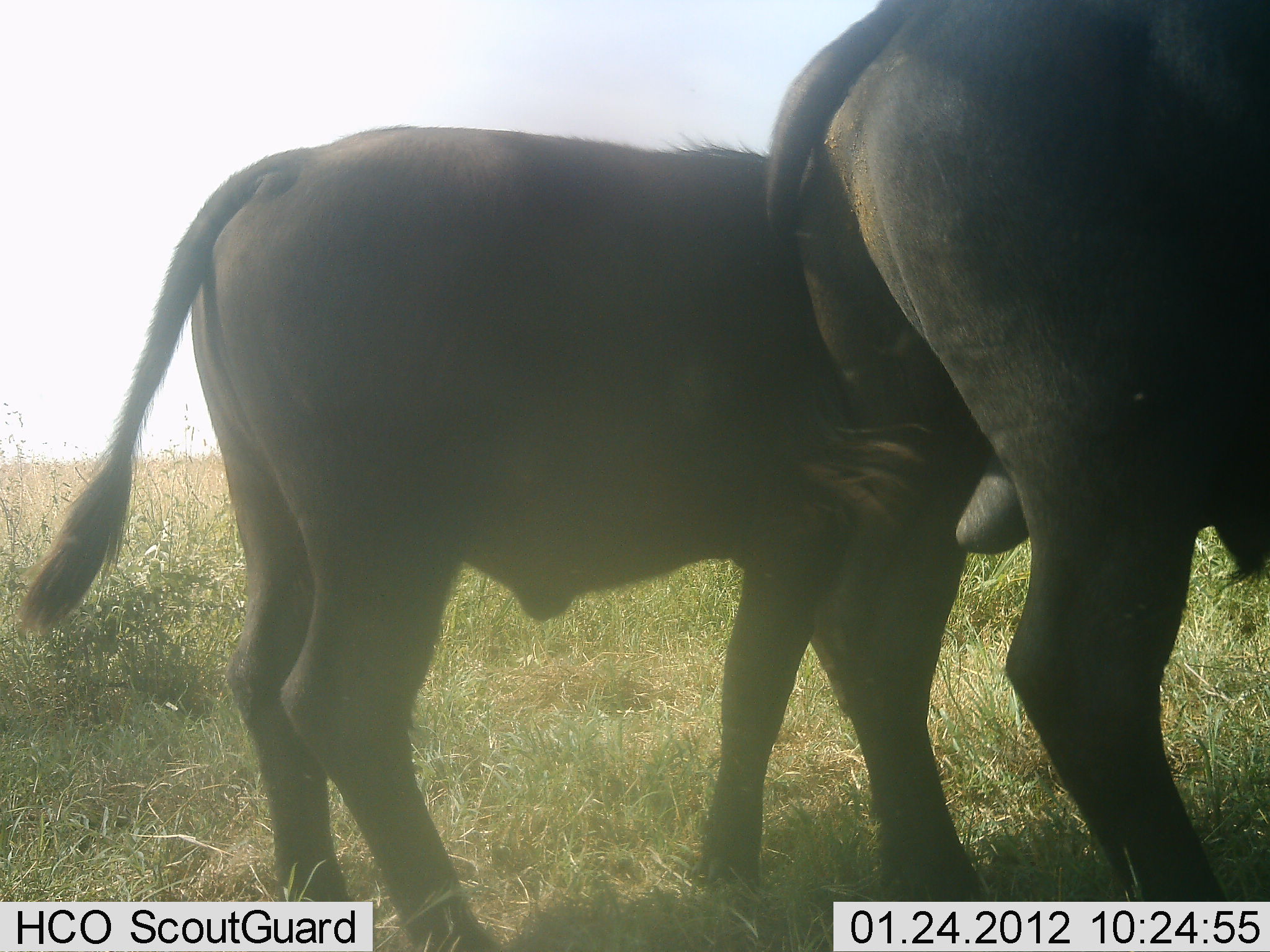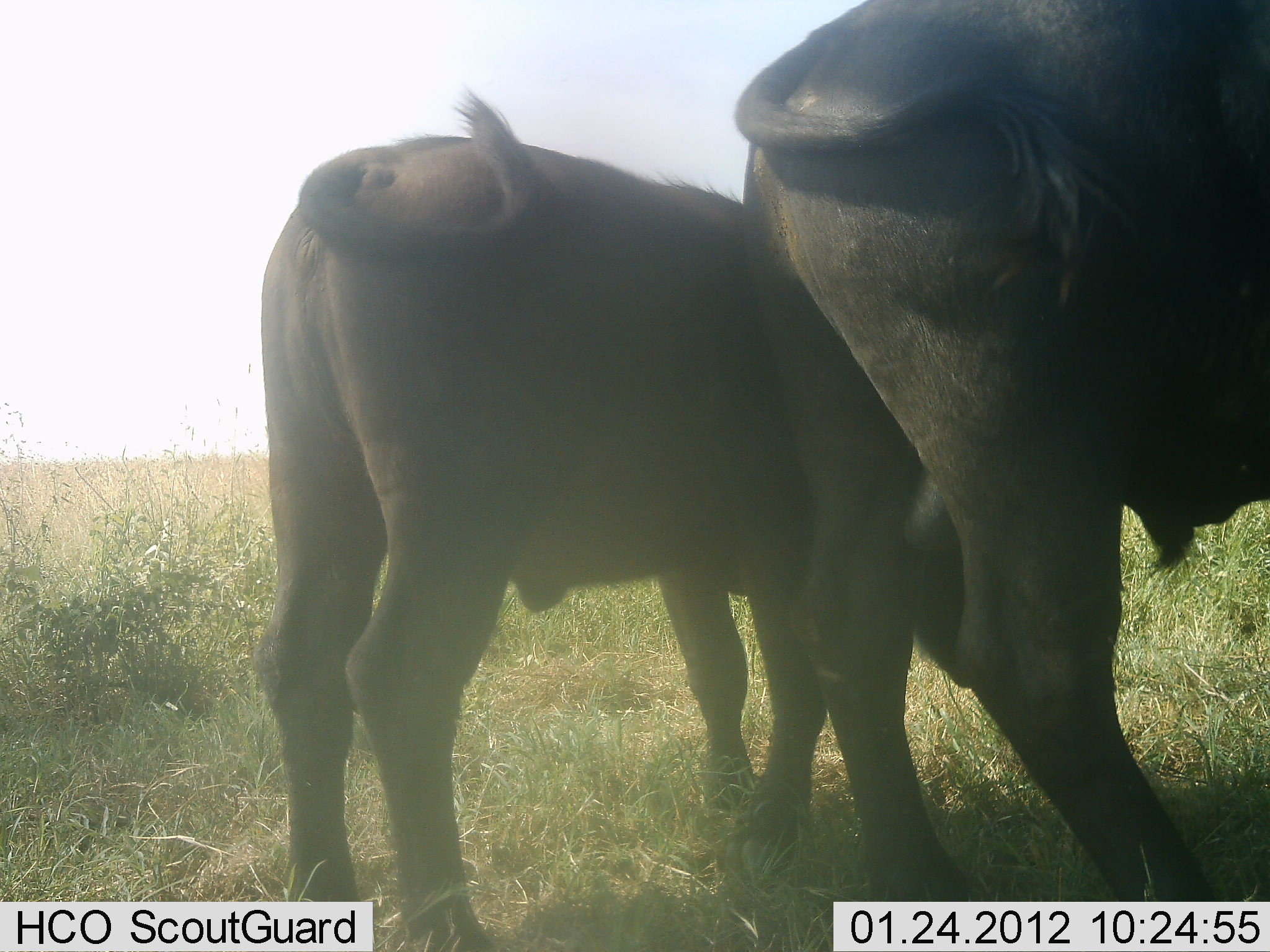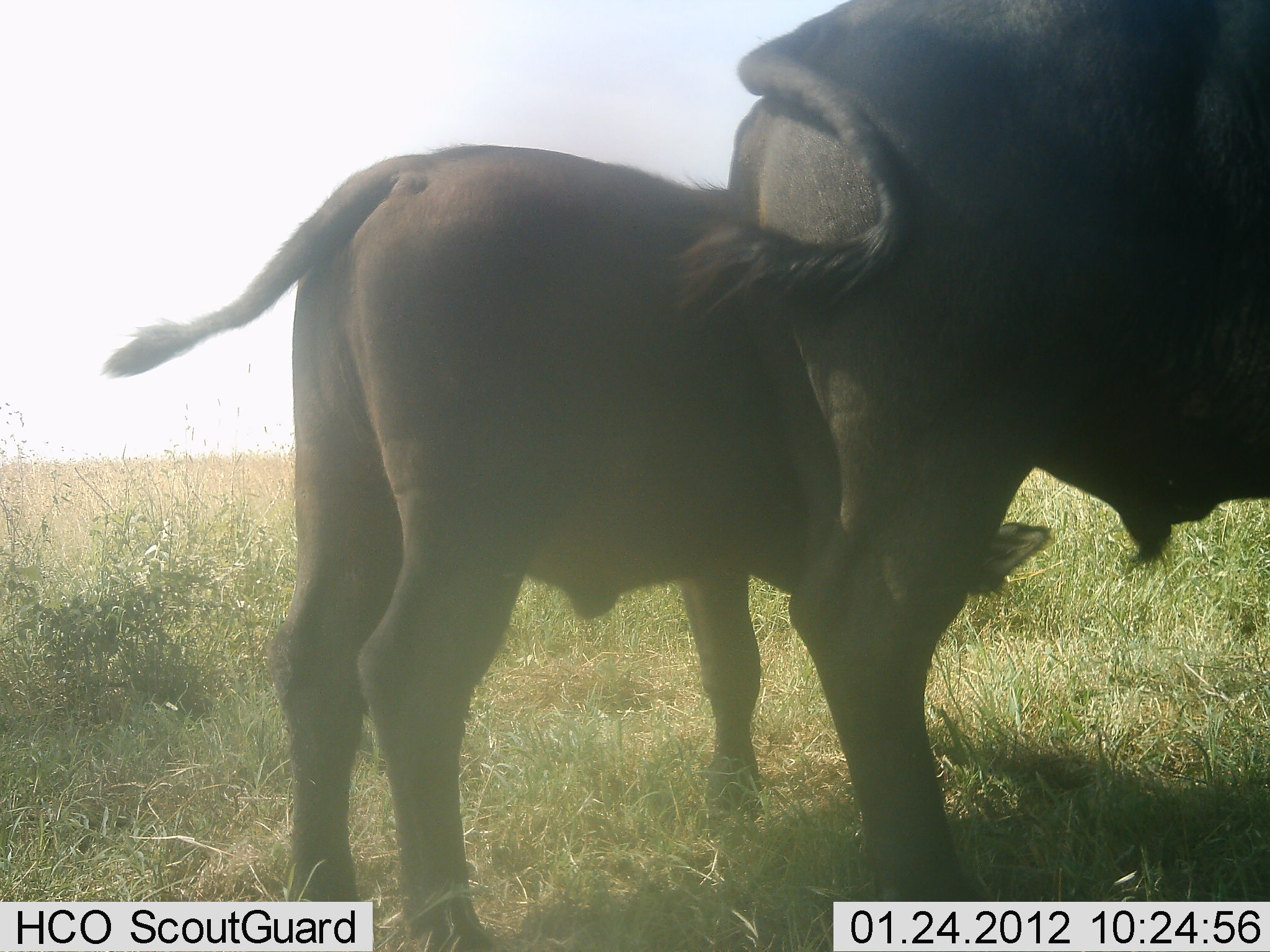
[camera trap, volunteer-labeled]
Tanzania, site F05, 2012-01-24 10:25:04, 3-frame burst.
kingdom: Animalia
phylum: Chordata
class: Mammalia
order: Artiodactyla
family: Bovidae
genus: Syncerus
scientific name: Syncerus caffer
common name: cape buffalo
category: buffalo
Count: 2.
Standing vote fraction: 87%.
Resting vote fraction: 0%.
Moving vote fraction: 4%.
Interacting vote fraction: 13%.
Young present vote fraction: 39%.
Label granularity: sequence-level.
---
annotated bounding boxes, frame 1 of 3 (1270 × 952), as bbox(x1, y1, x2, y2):
animal: bbox(14, 126, 983, 952); bbox(761, 2, 1269, 950)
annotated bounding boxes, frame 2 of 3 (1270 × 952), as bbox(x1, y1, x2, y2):
animal: bbox(252, 89, 923, 952); bbox(730, 0, 1268, 925)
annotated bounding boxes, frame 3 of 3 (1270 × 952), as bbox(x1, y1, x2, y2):
animal: bbox(103, 140, 1055, 950); bbox(728, 2, 1269, 947)